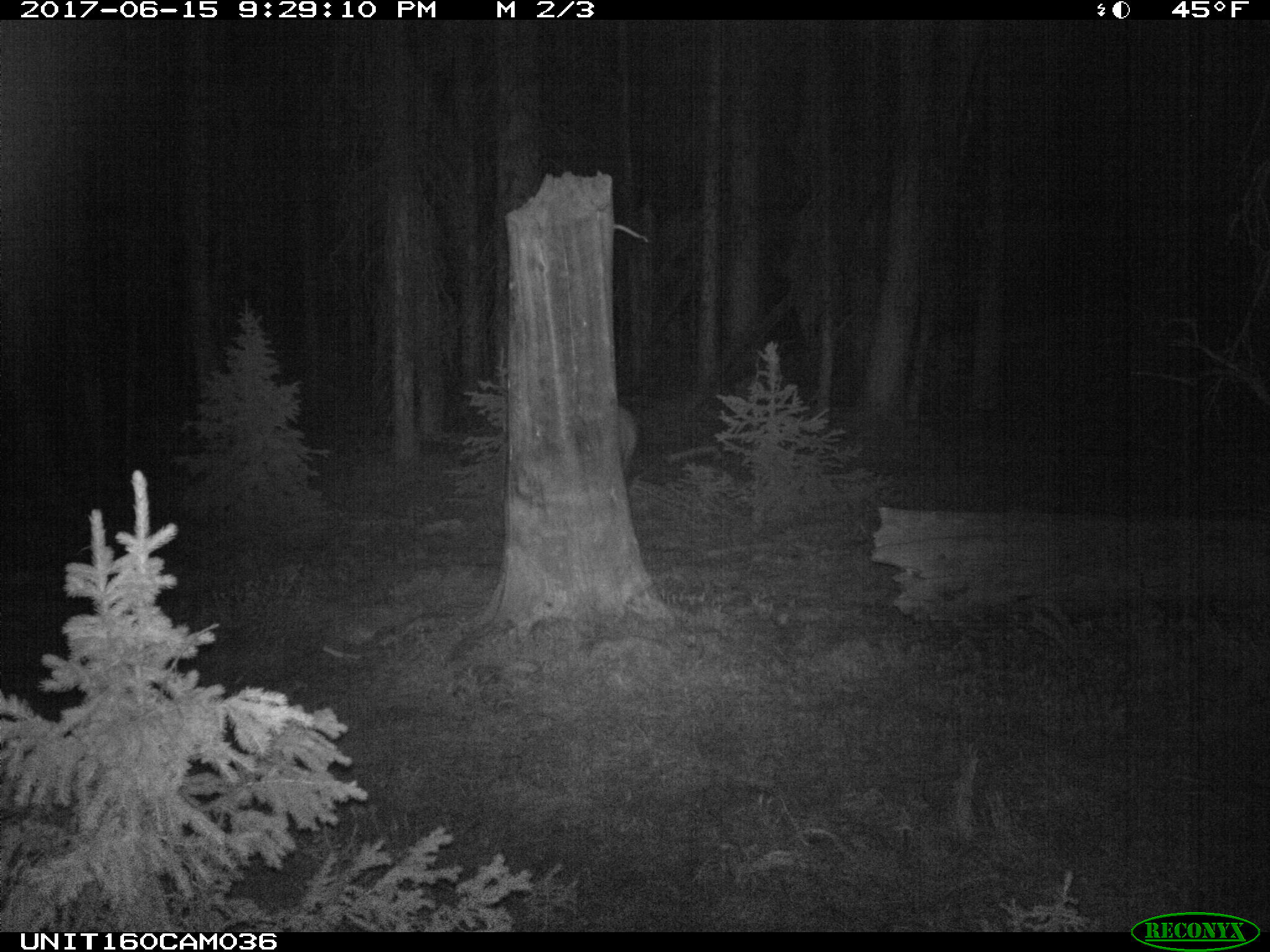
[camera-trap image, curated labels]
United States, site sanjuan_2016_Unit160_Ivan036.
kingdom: Animalia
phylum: Chordata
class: Mammalia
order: Artiodactyla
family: Cervidae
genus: Cervus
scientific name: Cervus elaphus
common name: red deer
Cervus elaphus (red deer).